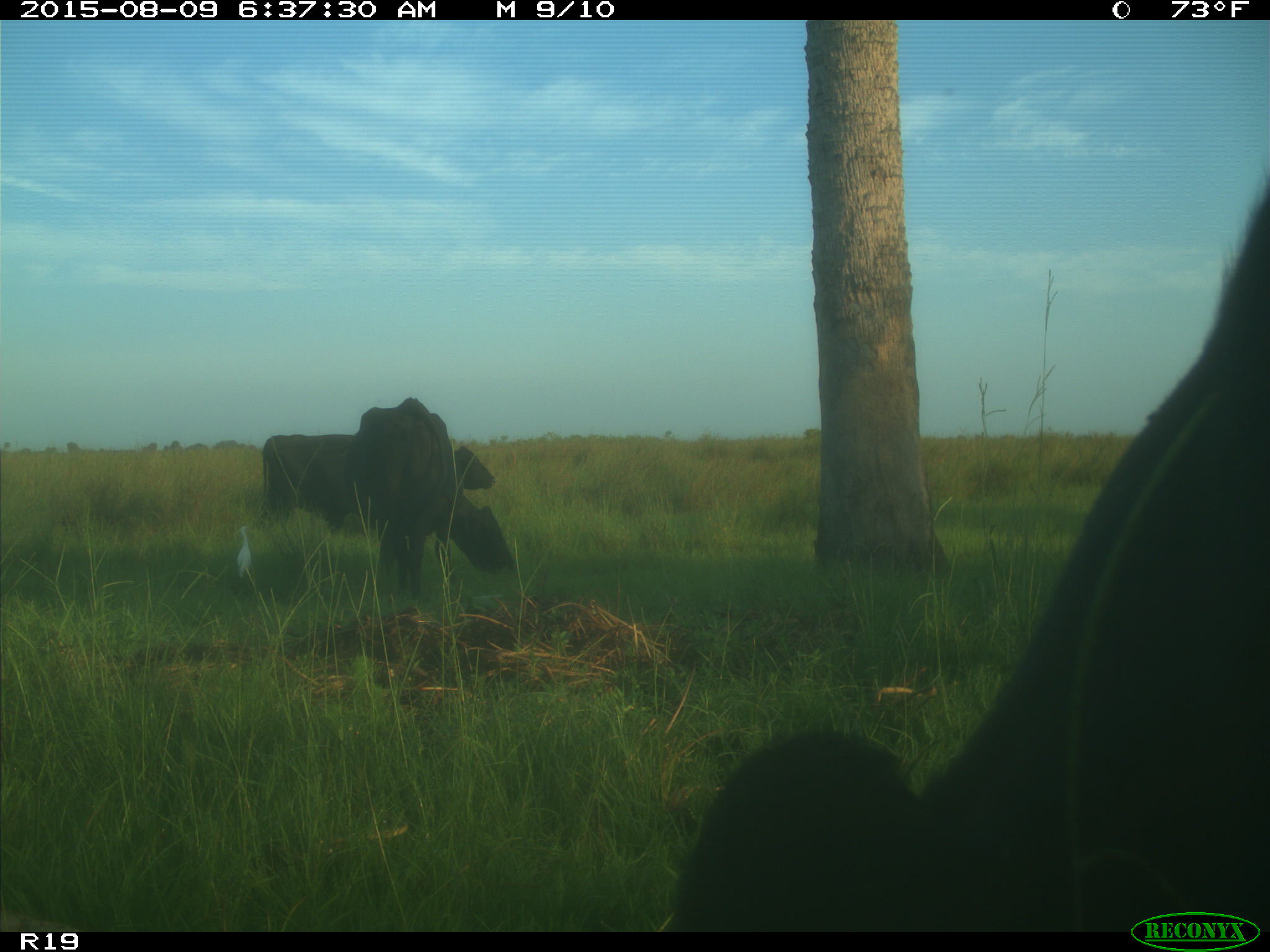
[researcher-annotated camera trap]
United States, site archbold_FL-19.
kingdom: Animalia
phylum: Chordata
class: Mammalia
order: Artiodactyla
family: Bovidae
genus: Bos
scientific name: Bos taurus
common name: domestic cow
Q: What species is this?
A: Bos taurus (domestic cow).